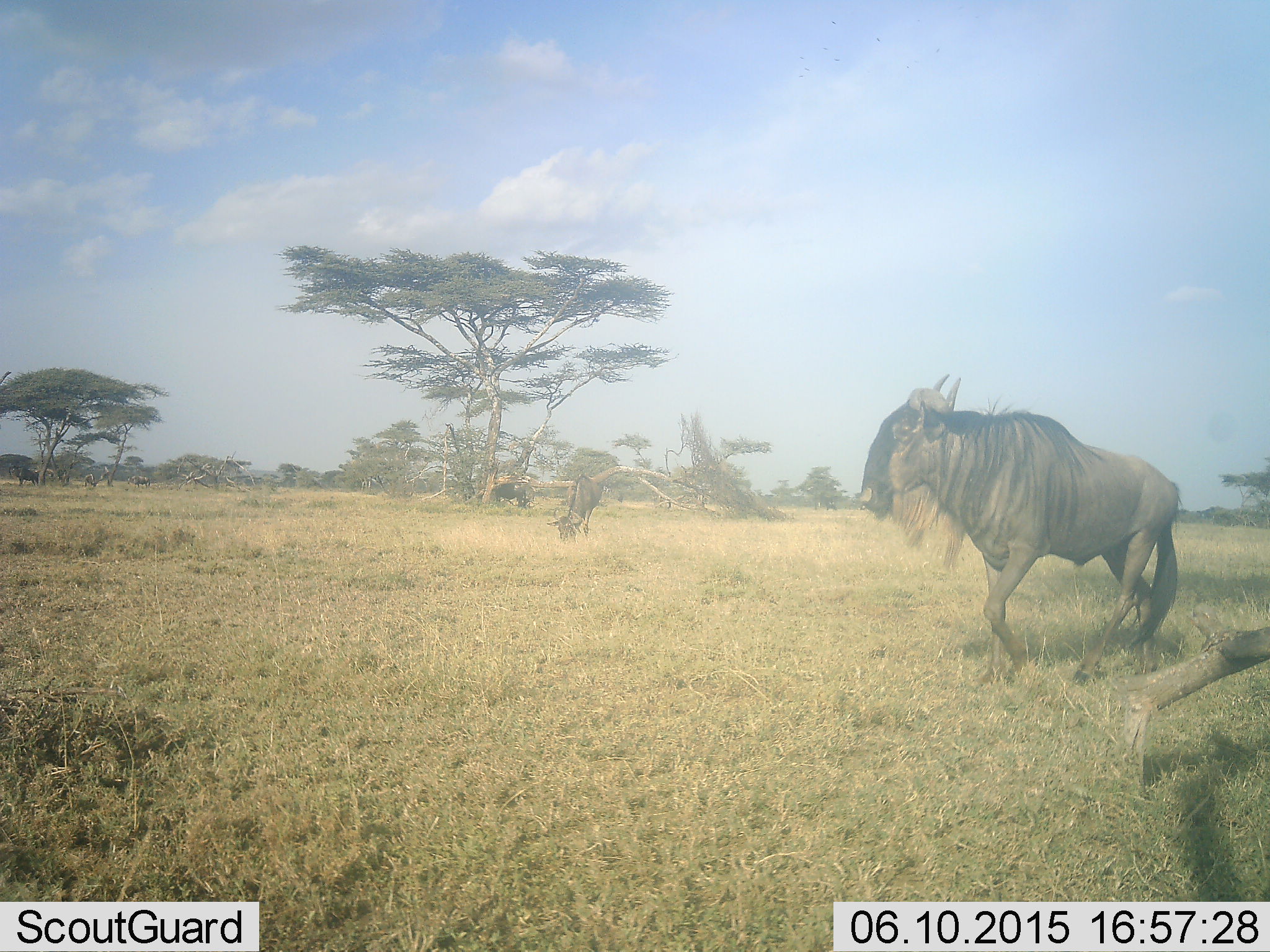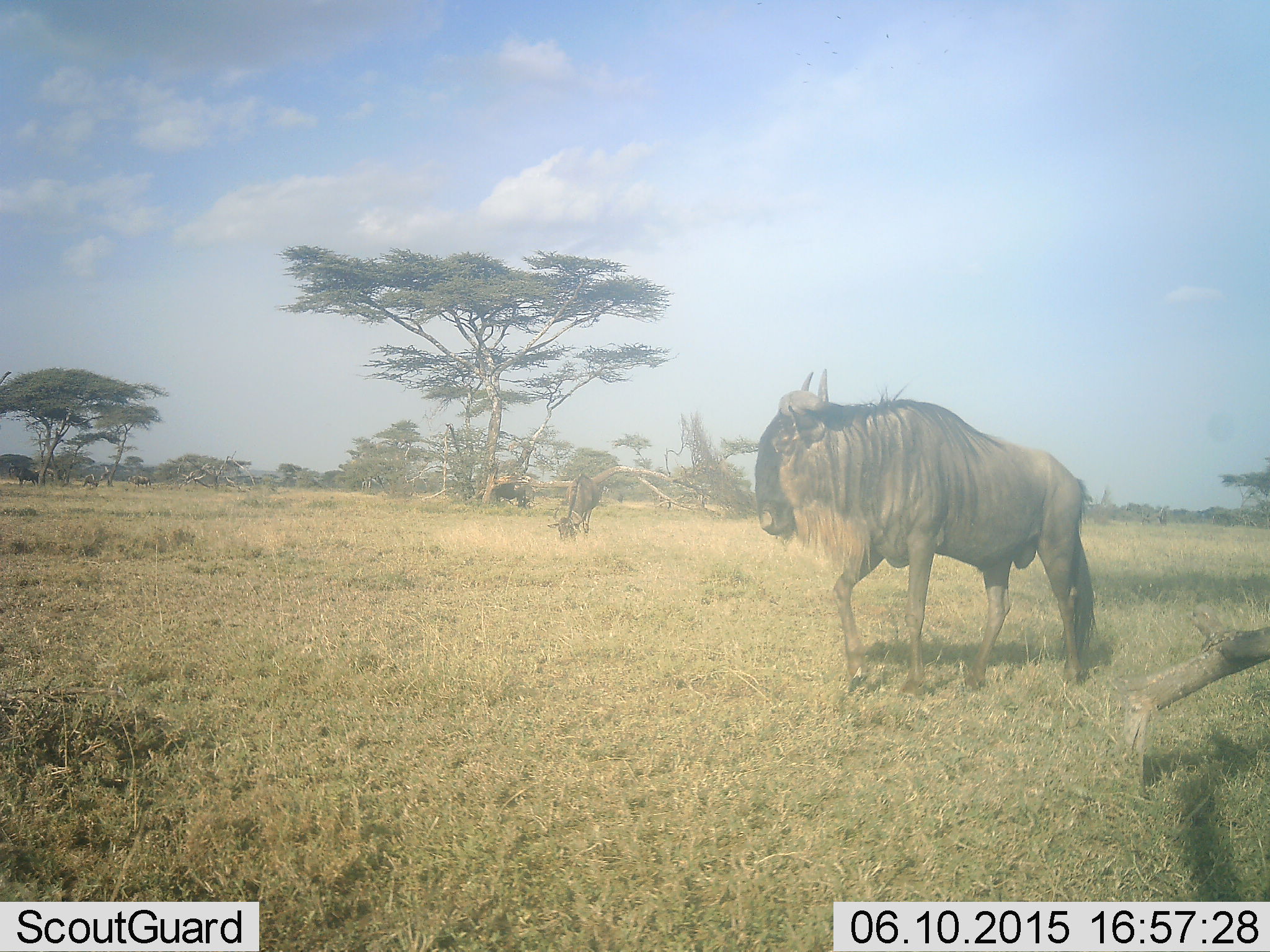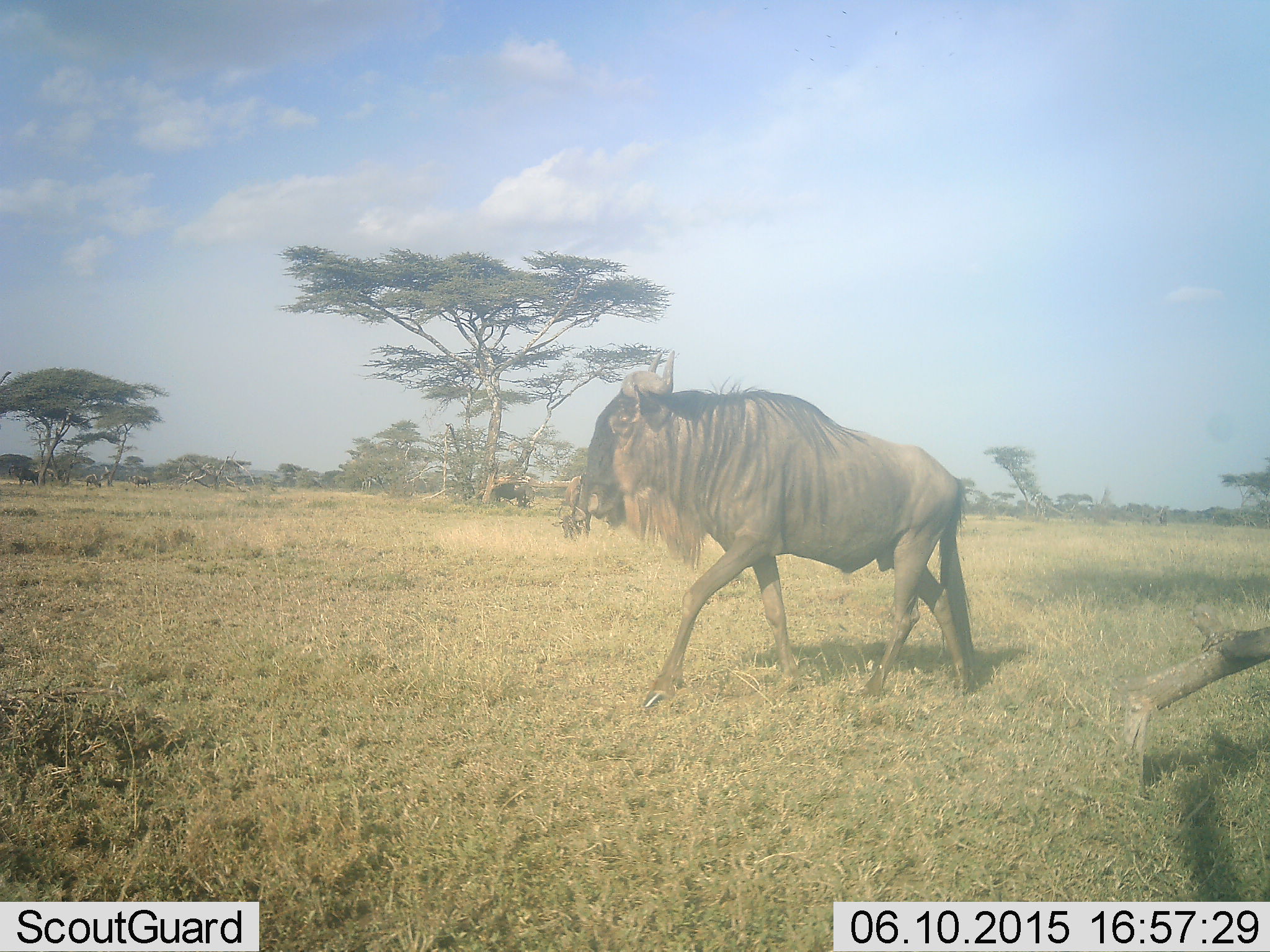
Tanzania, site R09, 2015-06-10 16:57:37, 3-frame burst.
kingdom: Animalia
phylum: Chordata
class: Mammalia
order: Artiodactyla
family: Bovidae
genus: Connochaetes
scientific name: Connochaetes taurinus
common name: blue wildebeest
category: wildebeest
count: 2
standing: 30%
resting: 0%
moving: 80%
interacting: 0%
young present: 0%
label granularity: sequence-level